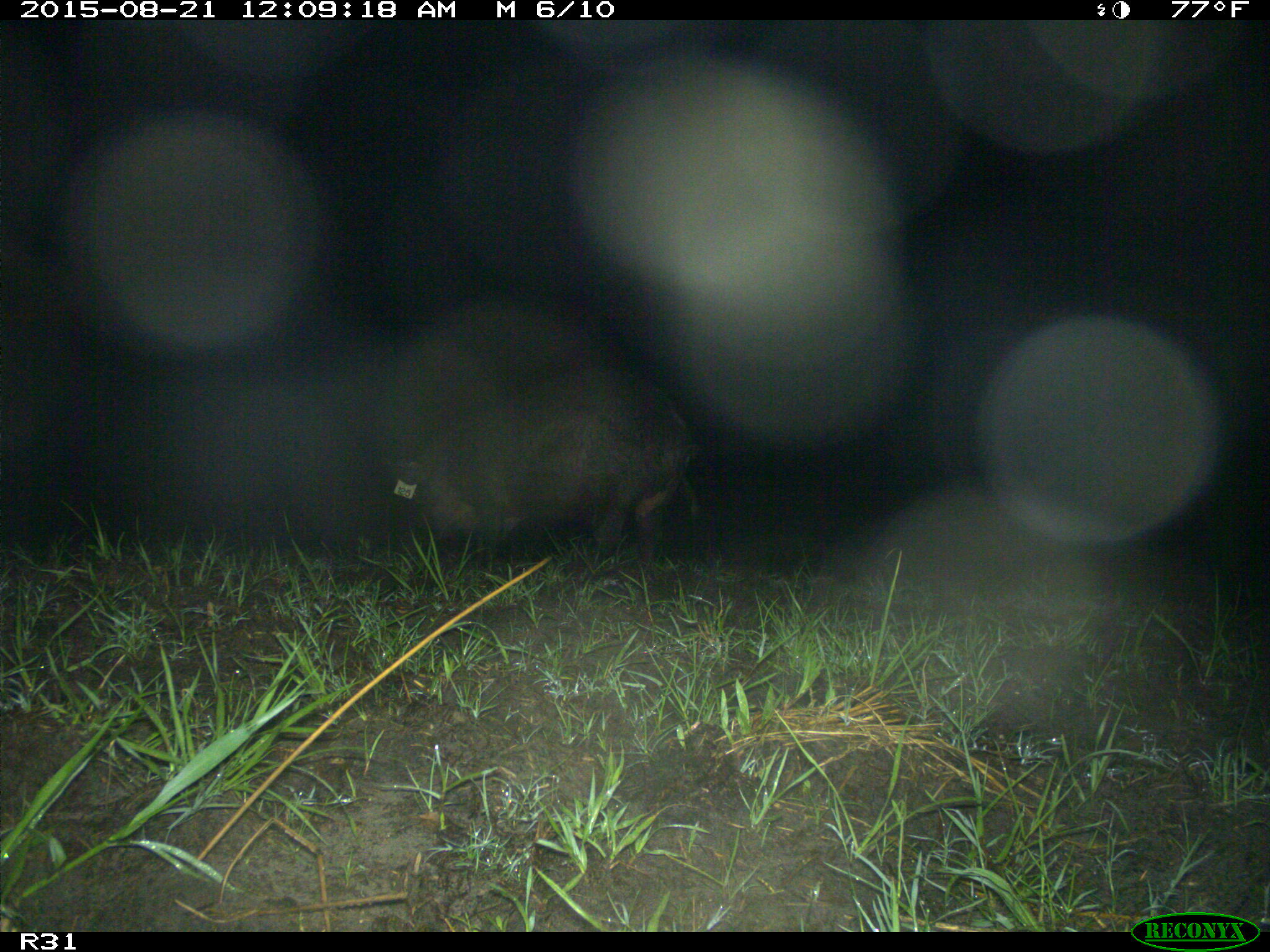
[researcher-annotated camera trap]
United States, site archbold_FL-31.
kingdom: Animalia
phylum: Chordata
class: Mammalia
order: Artiodactyla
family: Suidae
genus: Sus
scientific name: Sus scrofa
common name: wild boar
Sus scrofa (wild boar).